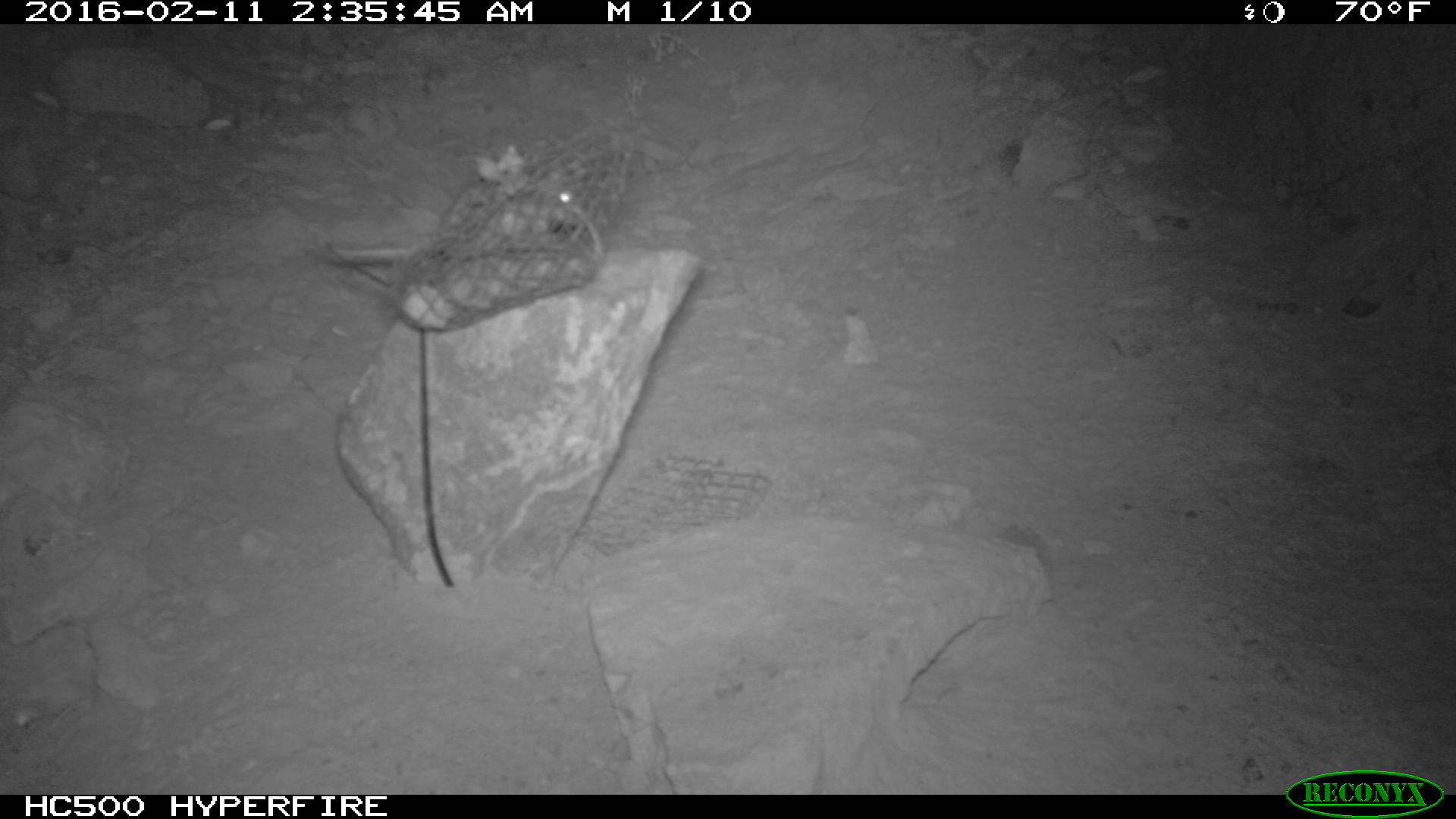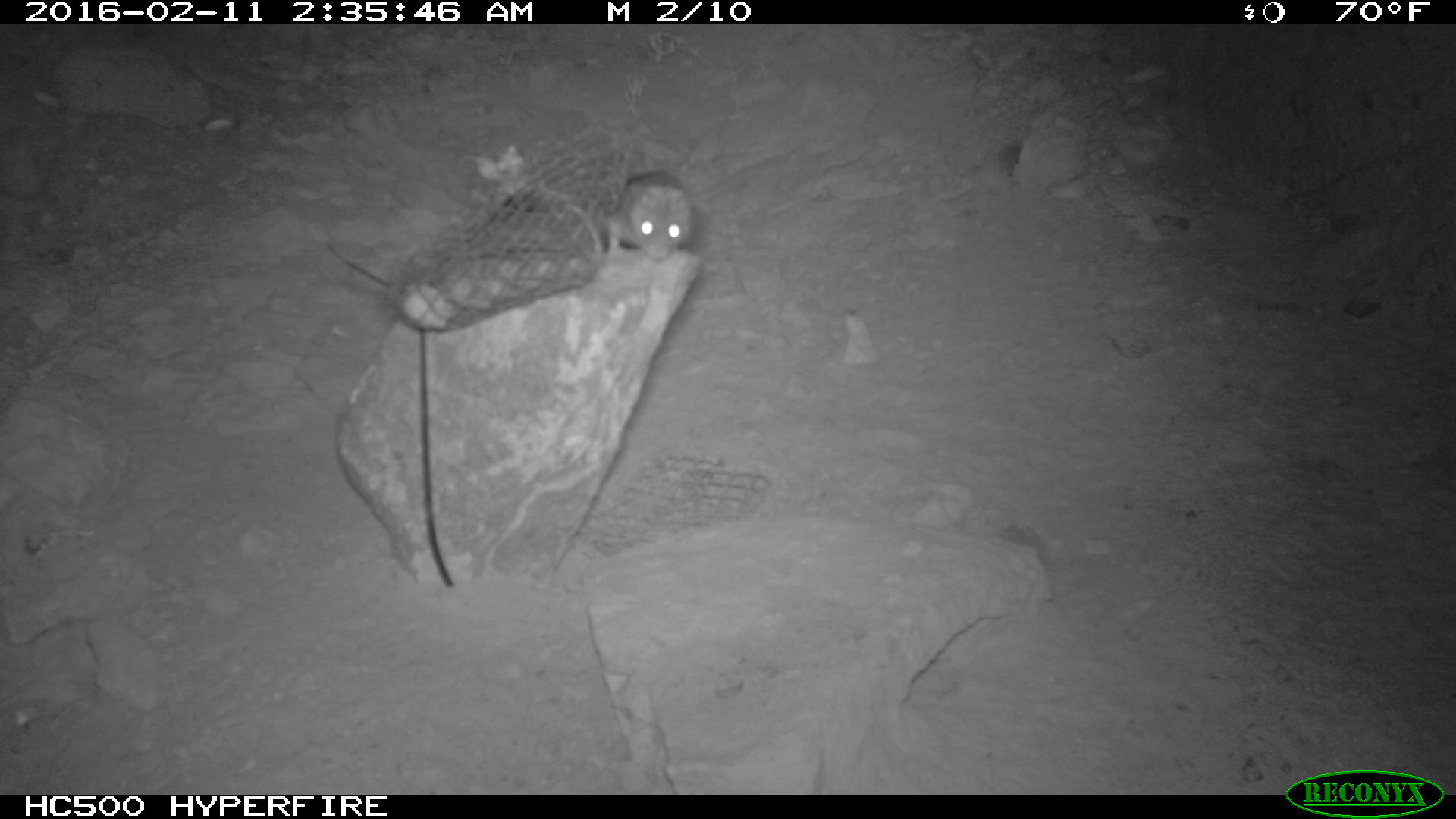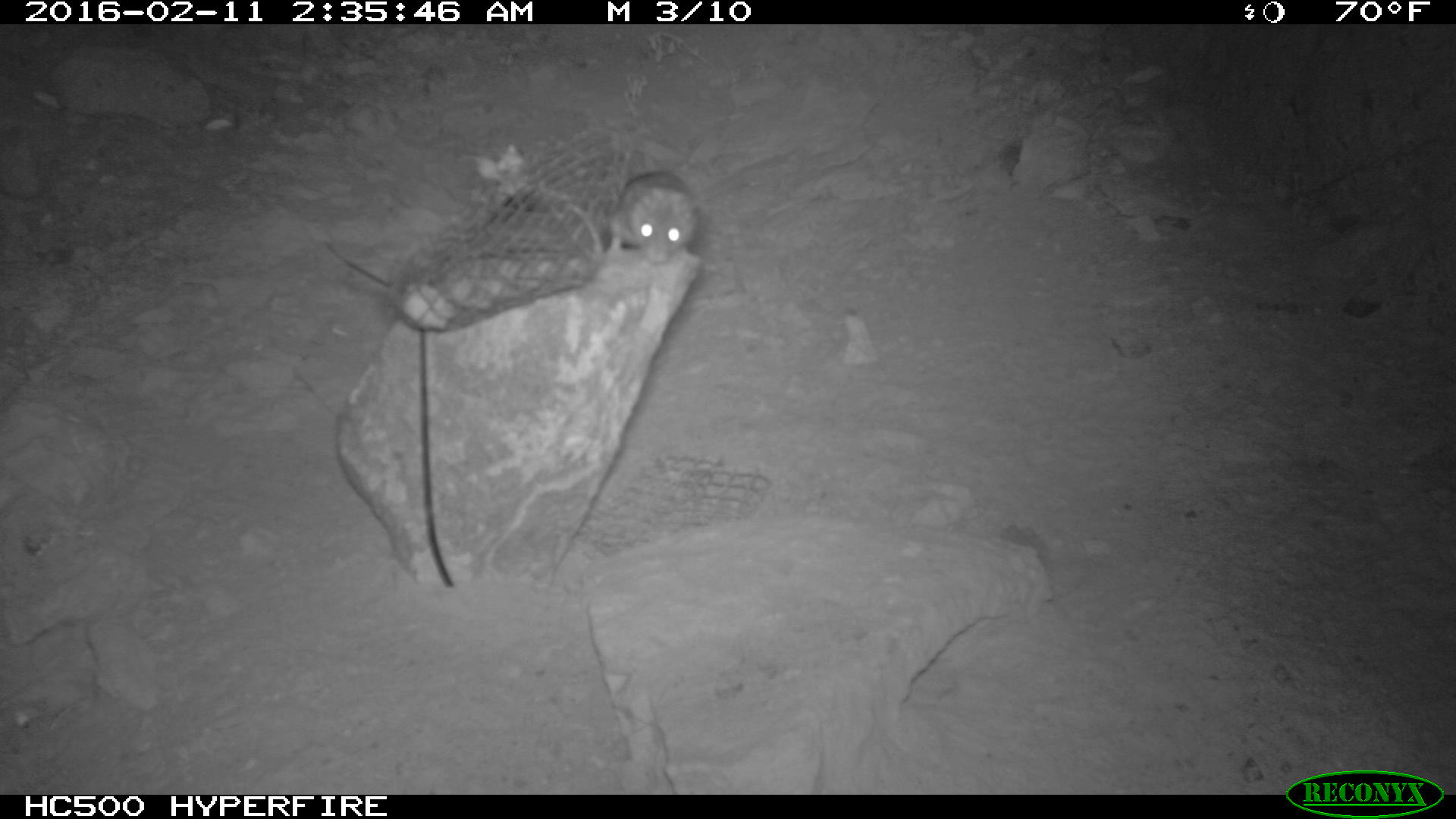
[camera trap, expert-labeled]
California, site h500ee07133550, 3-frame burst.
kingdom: Animalia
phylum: Chordata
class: Mammalia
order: Rodentia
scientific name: Rodentia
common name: rodent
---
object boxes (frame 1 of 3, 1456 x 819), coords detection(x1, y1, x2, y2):
rodent: detection(444, 168, 600, 256)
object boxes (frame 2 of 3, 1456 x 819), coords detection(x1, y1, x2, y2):
rodent: detection(607, 169, 695, 259)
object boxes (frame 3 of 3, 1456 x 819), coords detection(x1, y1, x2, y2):
rodent: detection(599, 168, 708, 261)